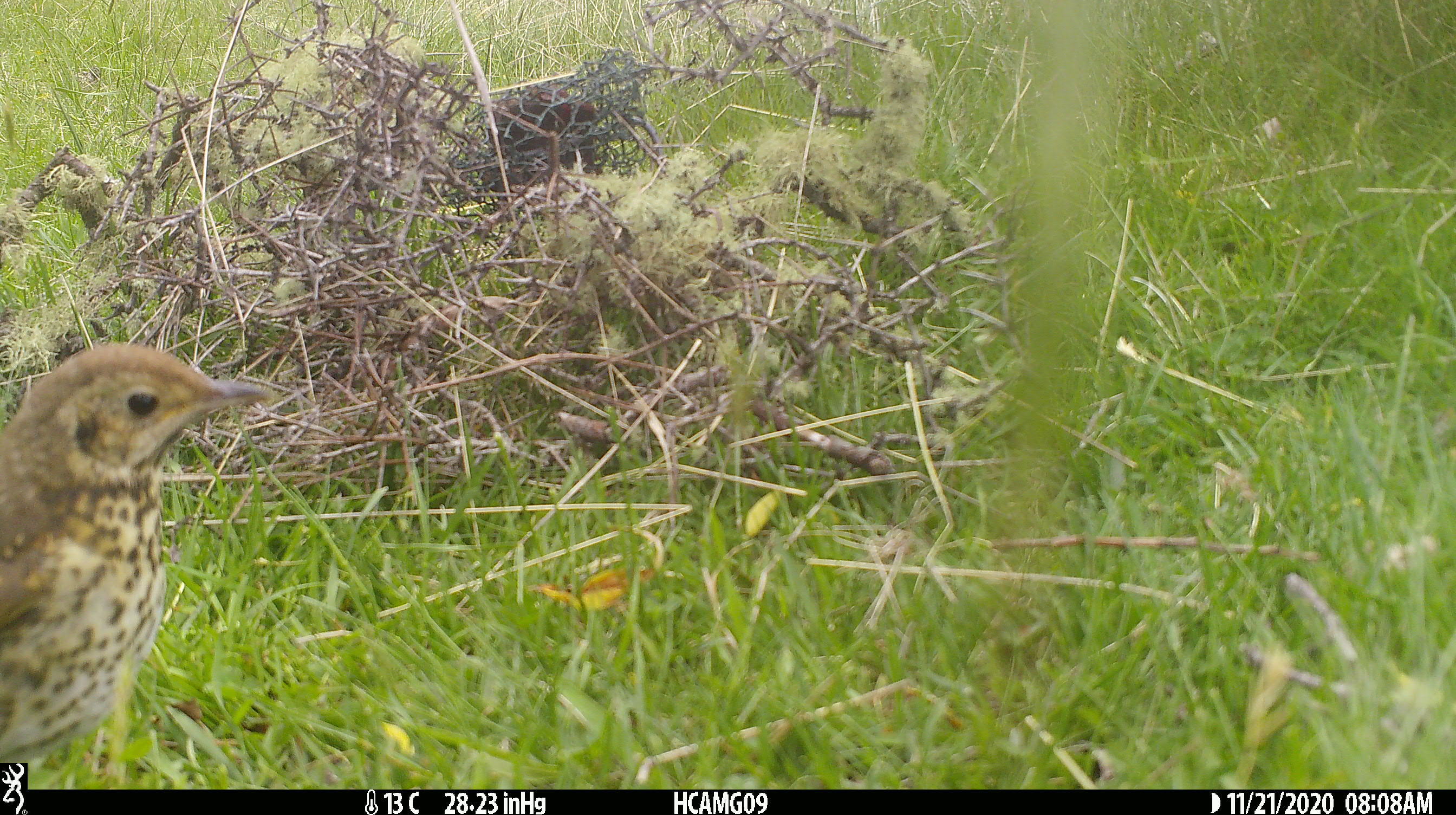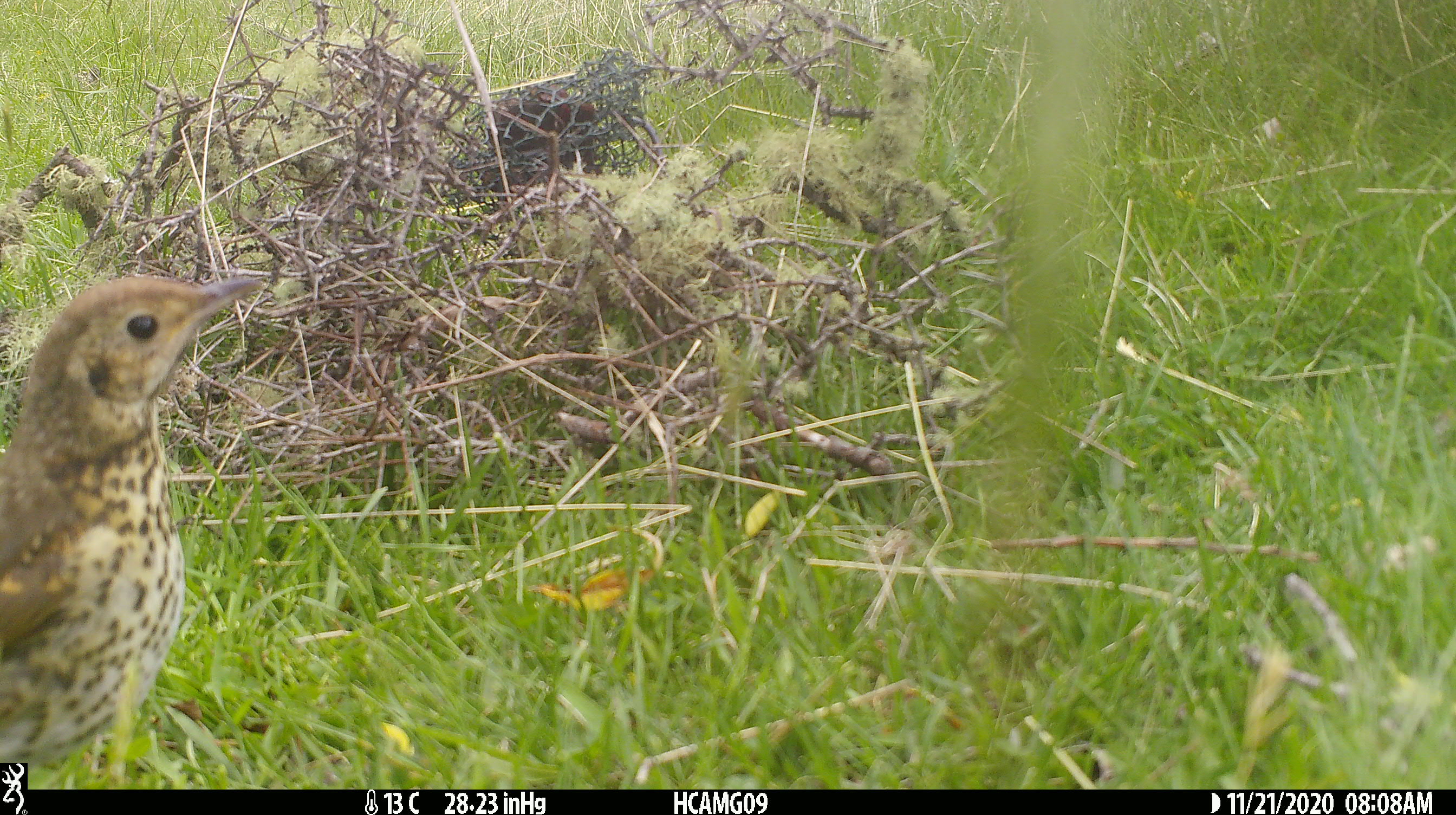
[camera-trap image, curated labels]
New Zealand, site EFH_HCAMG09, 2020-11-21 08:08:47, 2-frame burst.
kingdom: Animalia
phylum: Chordata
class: Aves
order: Passeriformes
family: Turdidae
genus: Turdus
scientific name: Turdus philomelos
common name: song thrush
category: thrush